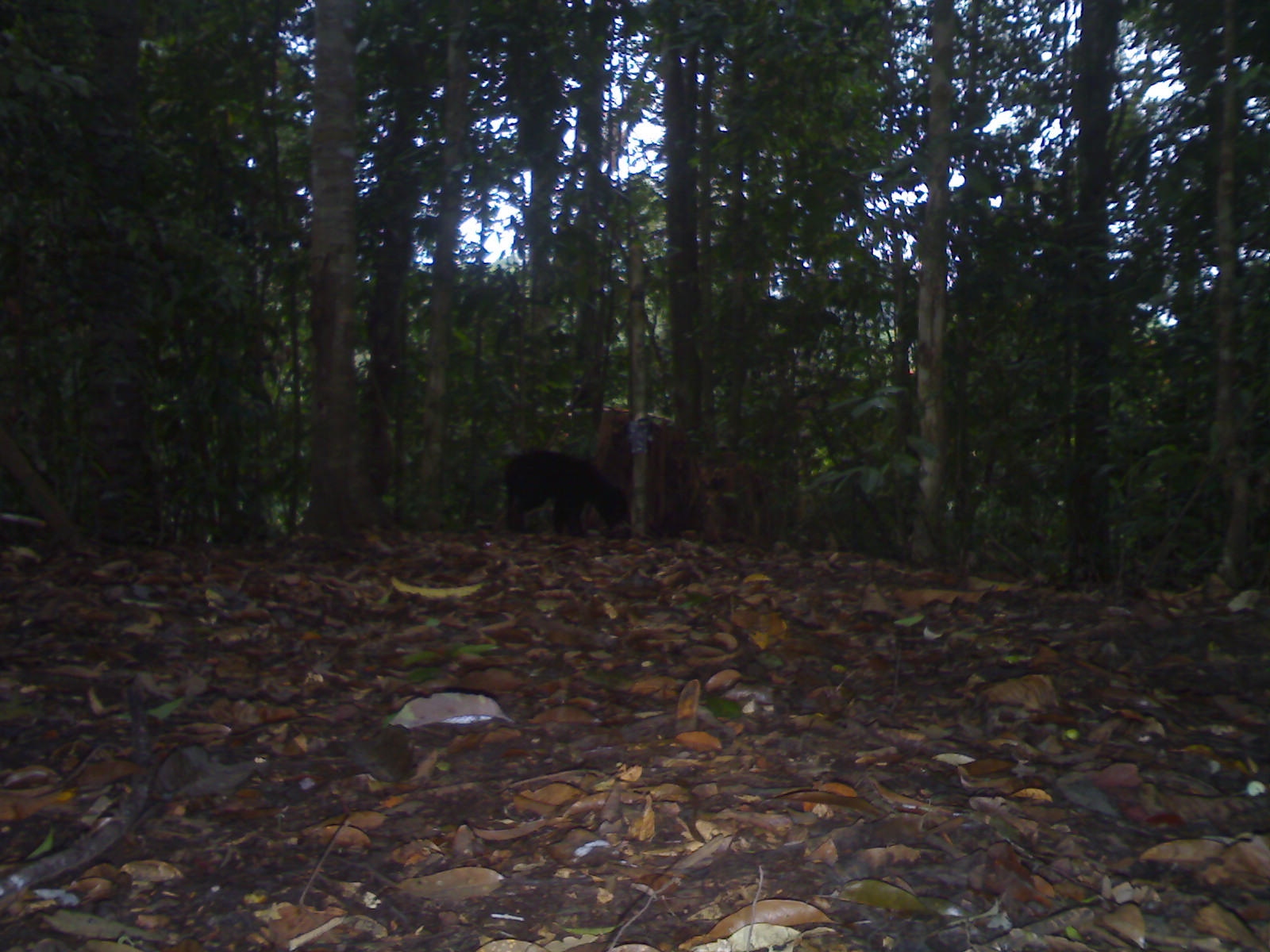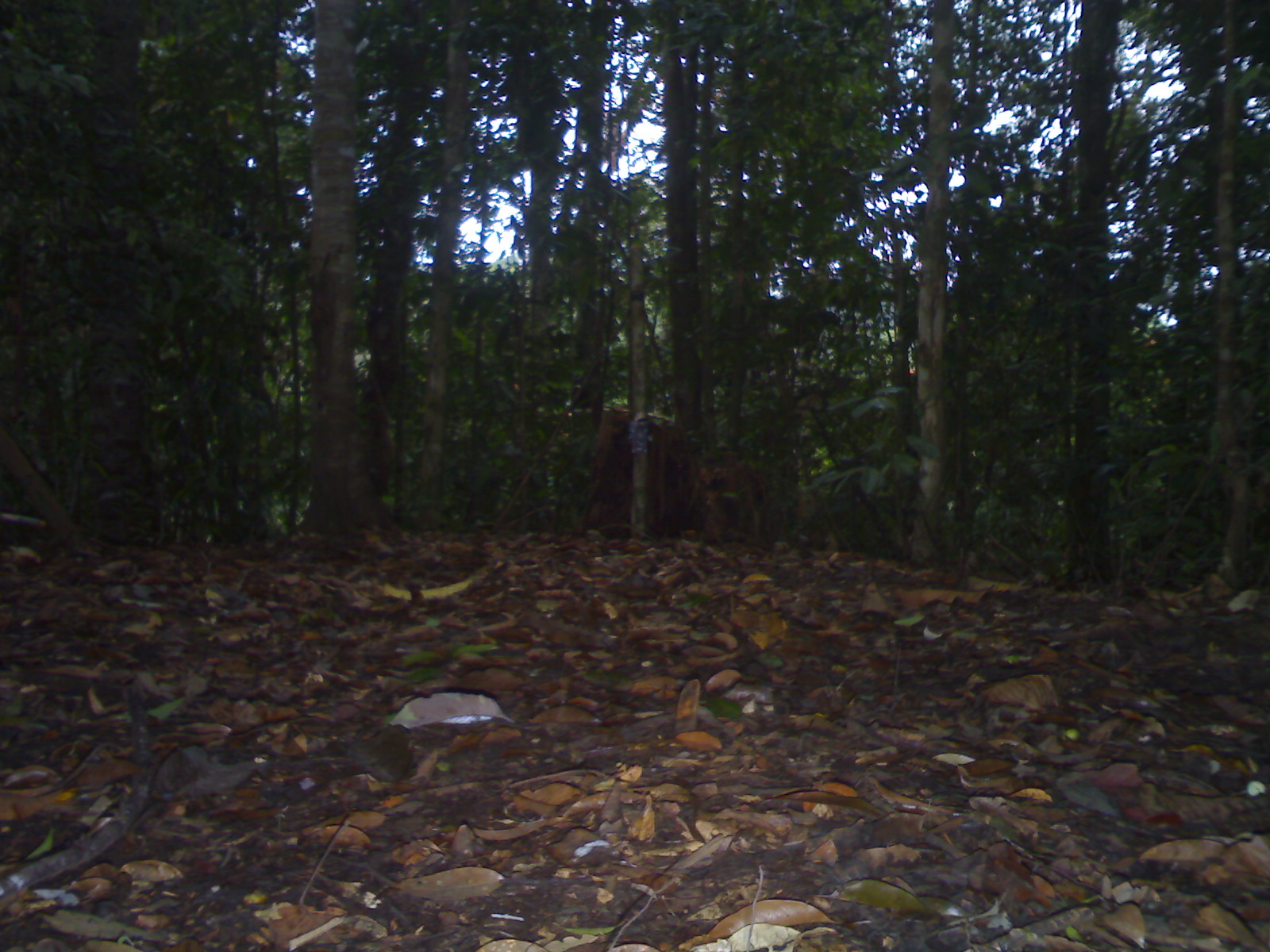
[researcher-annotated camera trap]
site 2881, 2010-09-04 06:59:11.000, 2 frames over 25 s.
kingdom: Animalia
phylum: Chordata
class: Mammalia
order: Carnivora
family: Ursidae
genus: Helarctos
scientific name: Helarctos malayanus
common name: sun bear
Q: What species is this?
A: Helarctos malayanus (sun bear).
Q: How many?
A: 1.